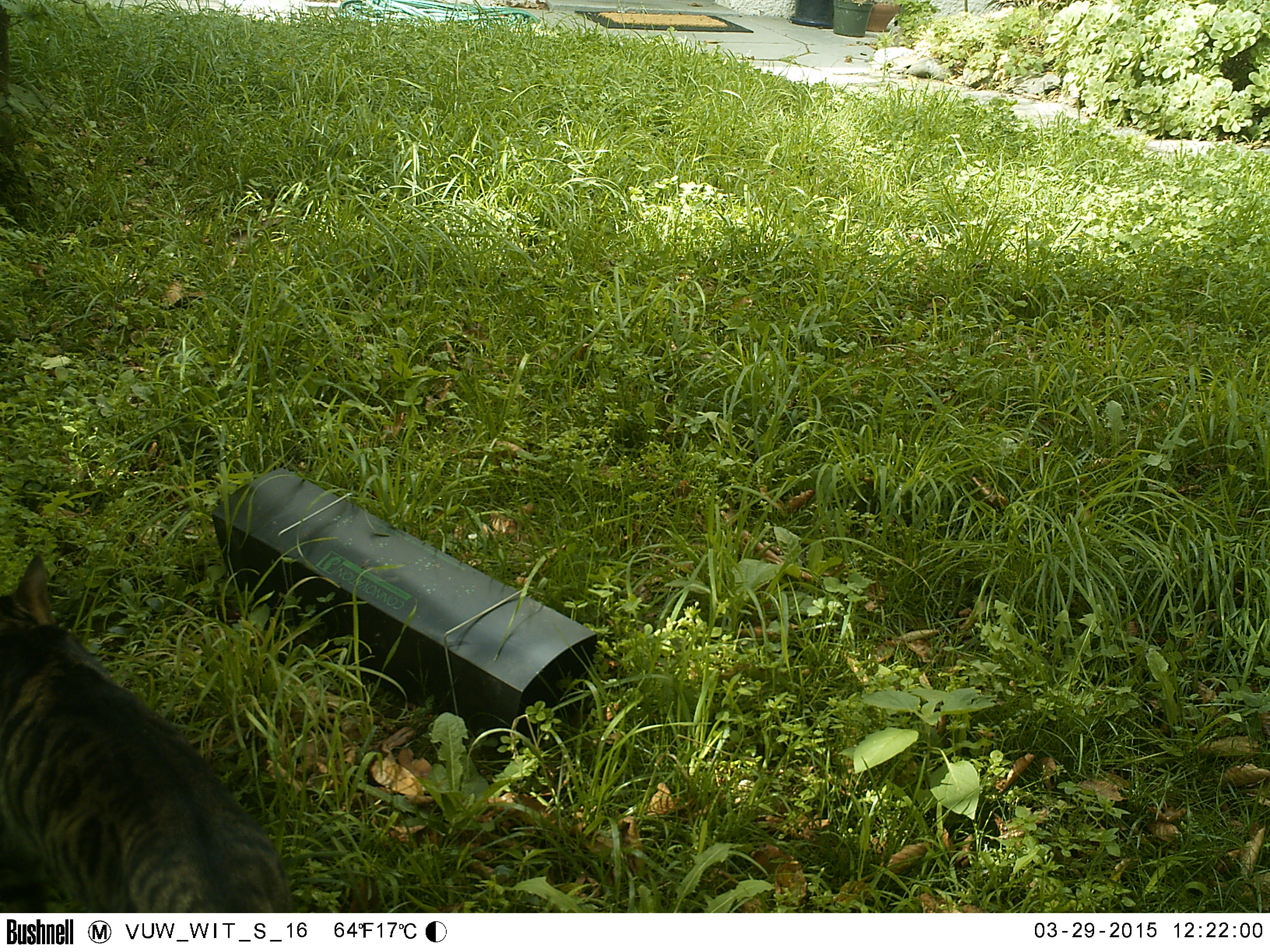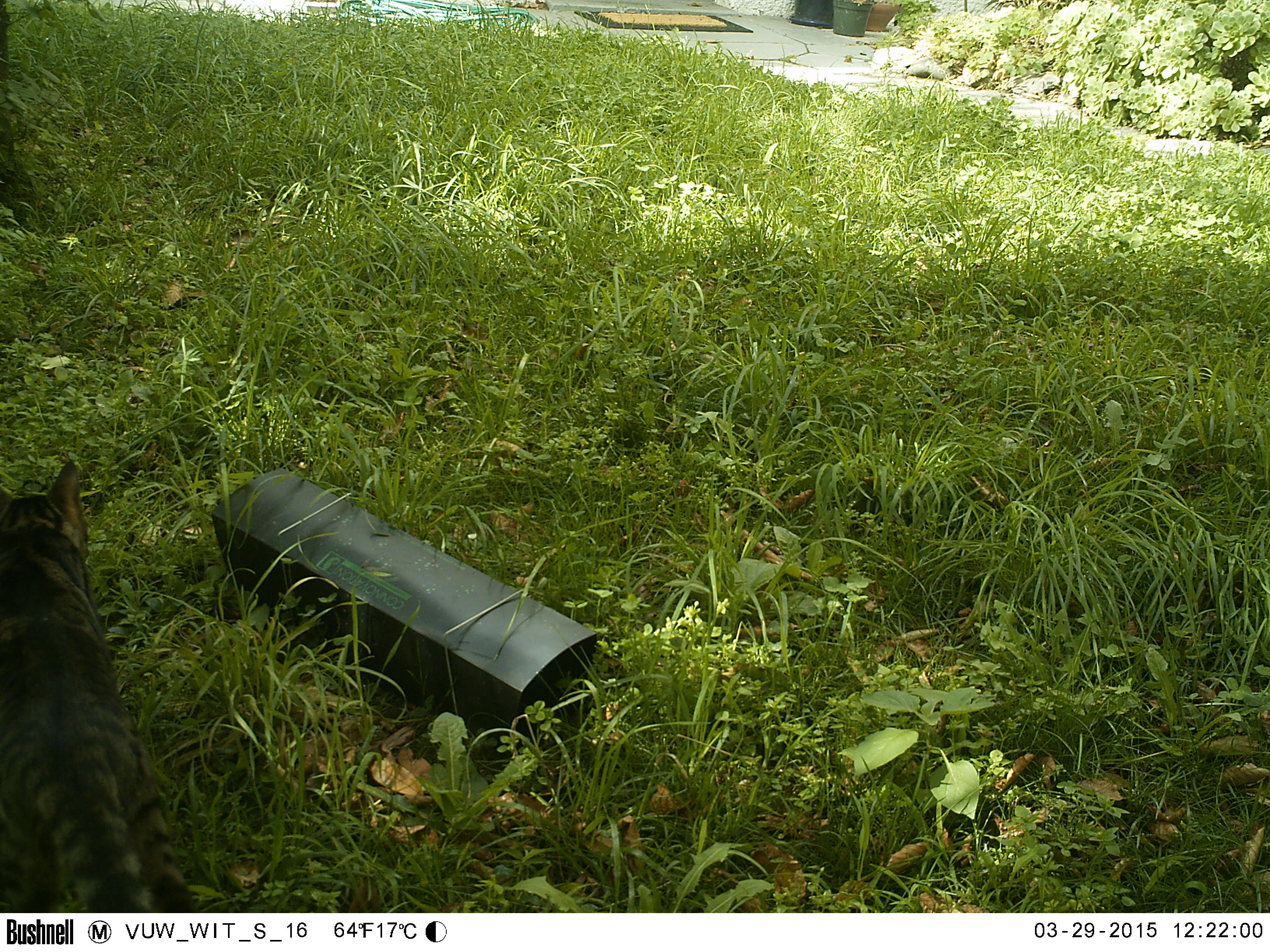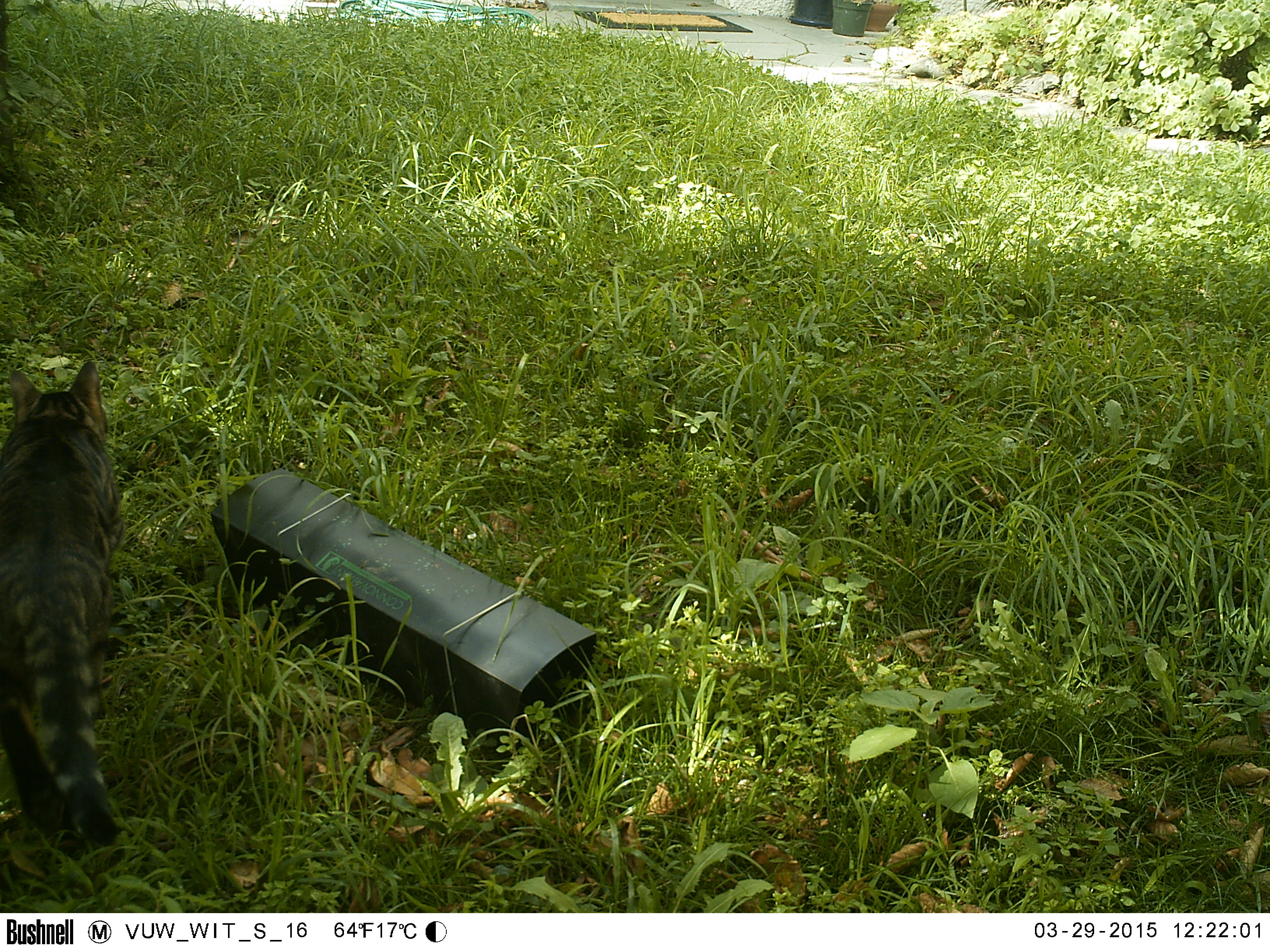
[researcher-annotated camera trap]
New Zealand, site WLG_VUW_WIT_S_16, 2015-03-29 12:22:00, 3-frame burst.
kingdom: Animalia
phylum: Chordata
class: Mammalia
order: Carnivora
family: Felidae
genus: Felis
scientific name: Felis catus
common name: domestic cat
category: cat